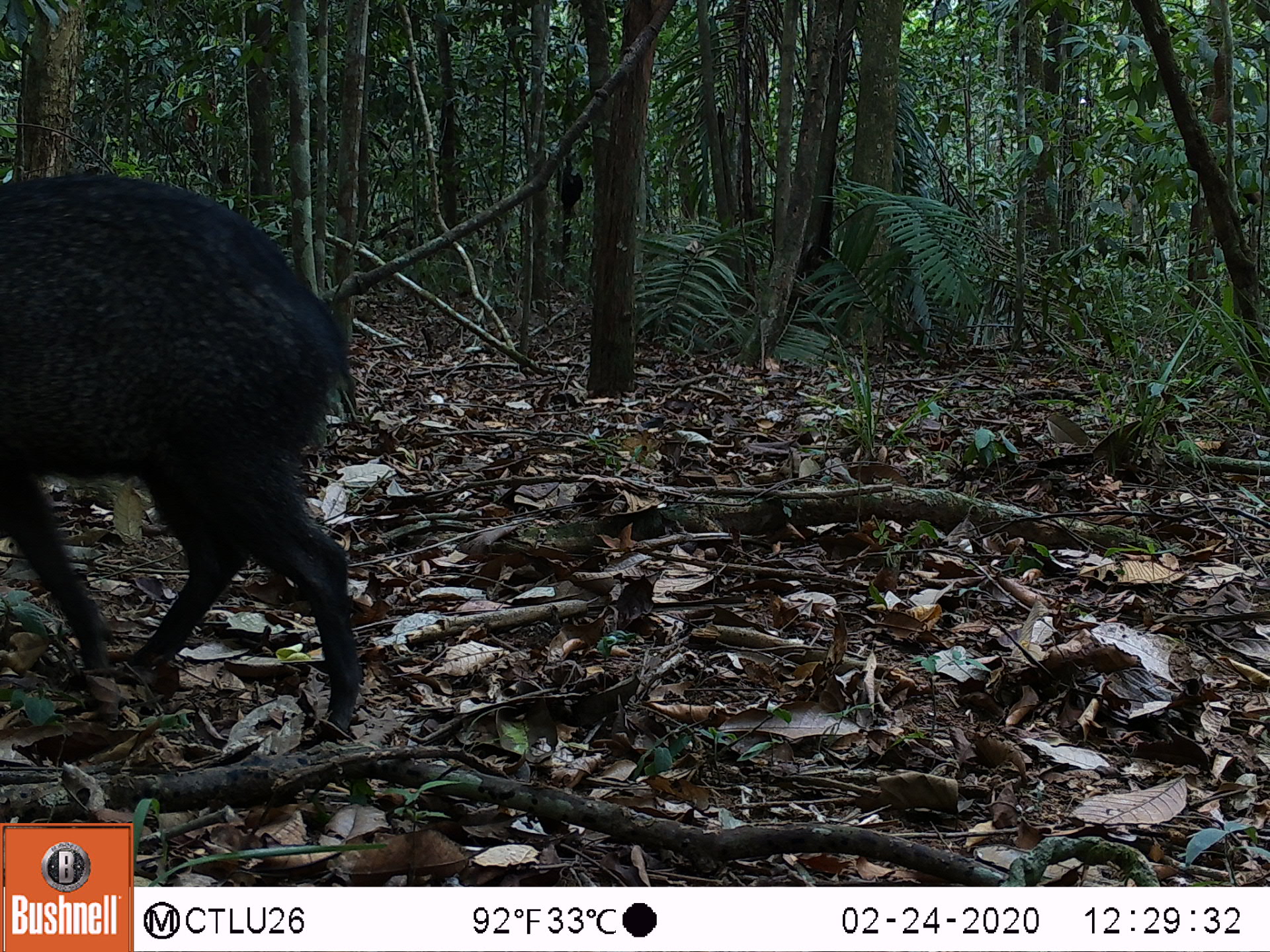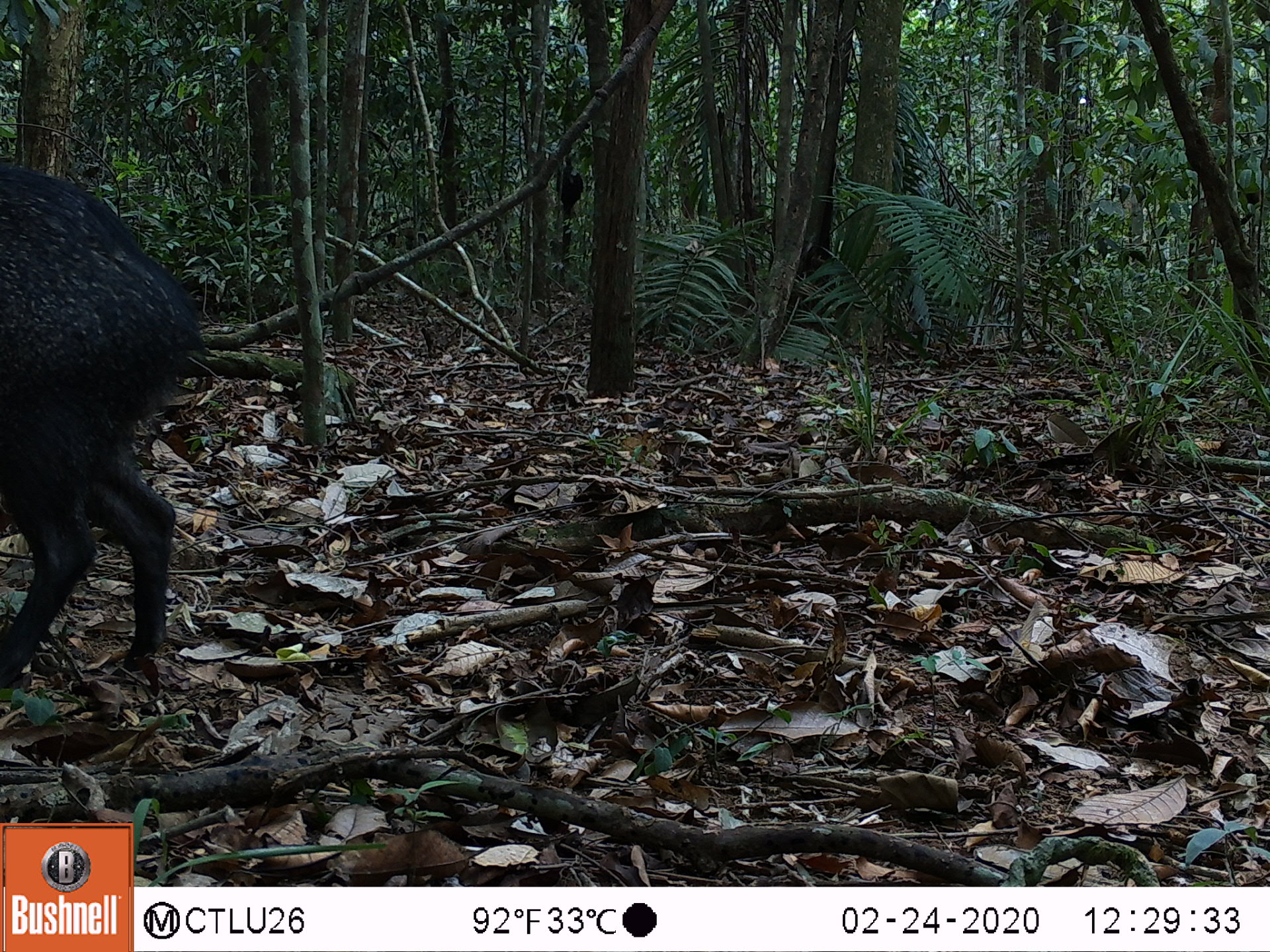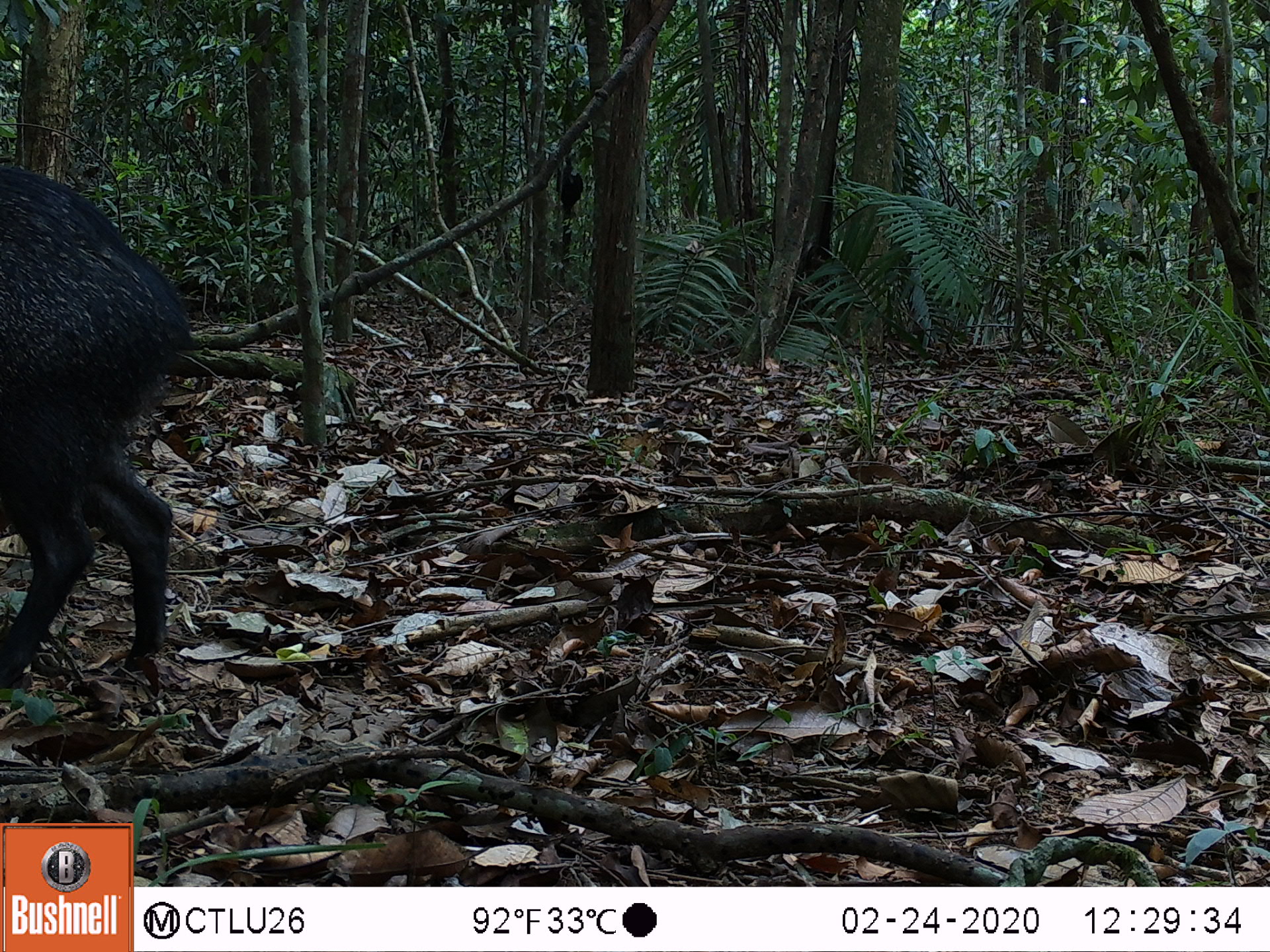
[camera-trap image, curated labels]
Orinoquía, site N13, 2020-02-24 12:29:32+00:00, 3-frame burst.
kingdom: Animalia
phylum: Chordata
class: Mammalia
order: Artiodactyla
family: Tayassuidae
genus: Pecari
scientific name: Pecari tajacu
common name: collared peccary